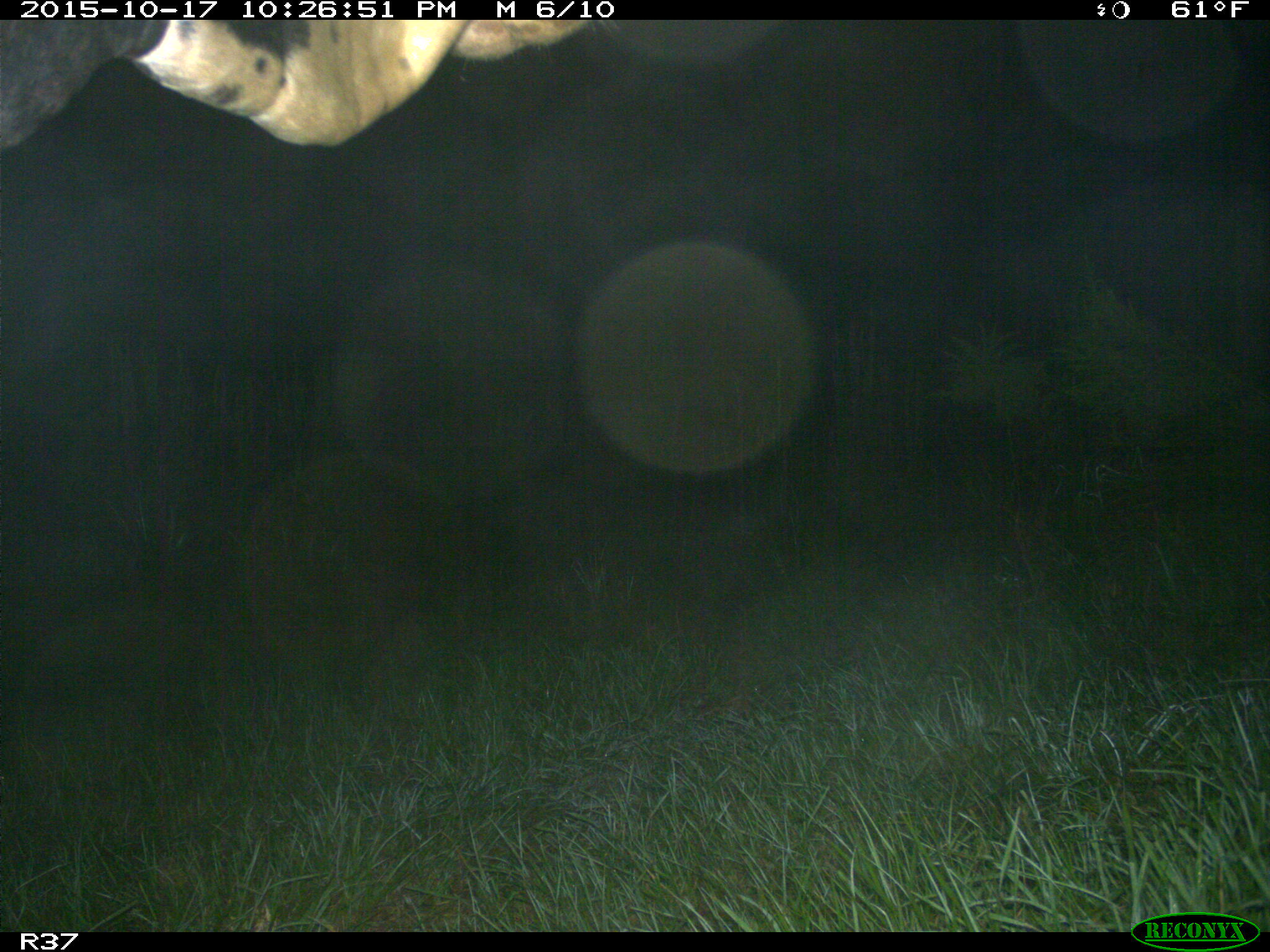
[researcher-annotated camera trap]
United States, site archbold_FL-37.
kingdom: Animalia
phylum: Chordata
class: Mammalia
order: Artiodactyla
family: Bovidae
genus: Bos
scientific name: Bos taurus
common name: domestic cow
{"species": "Bos taurus (domestic cow)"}